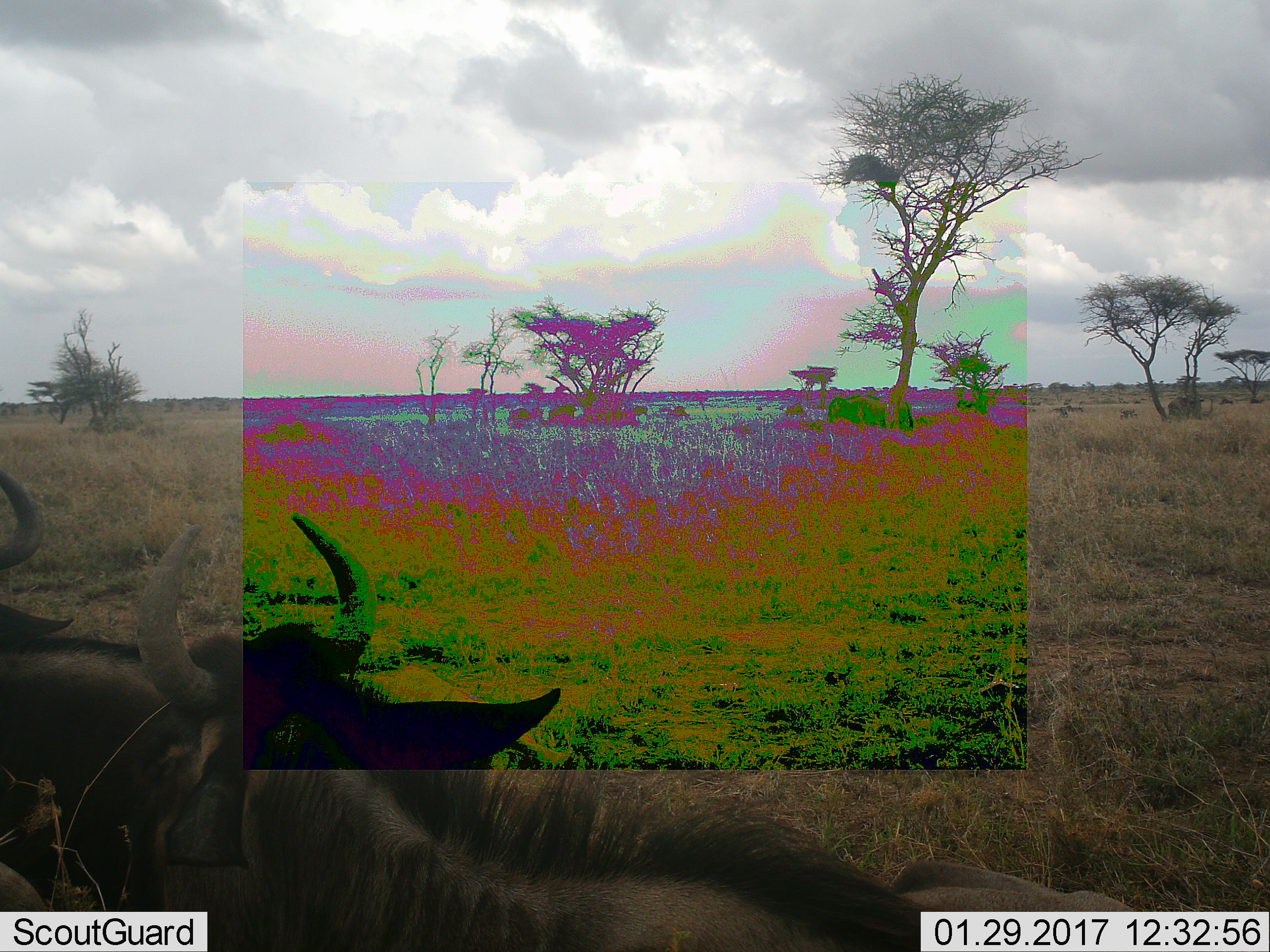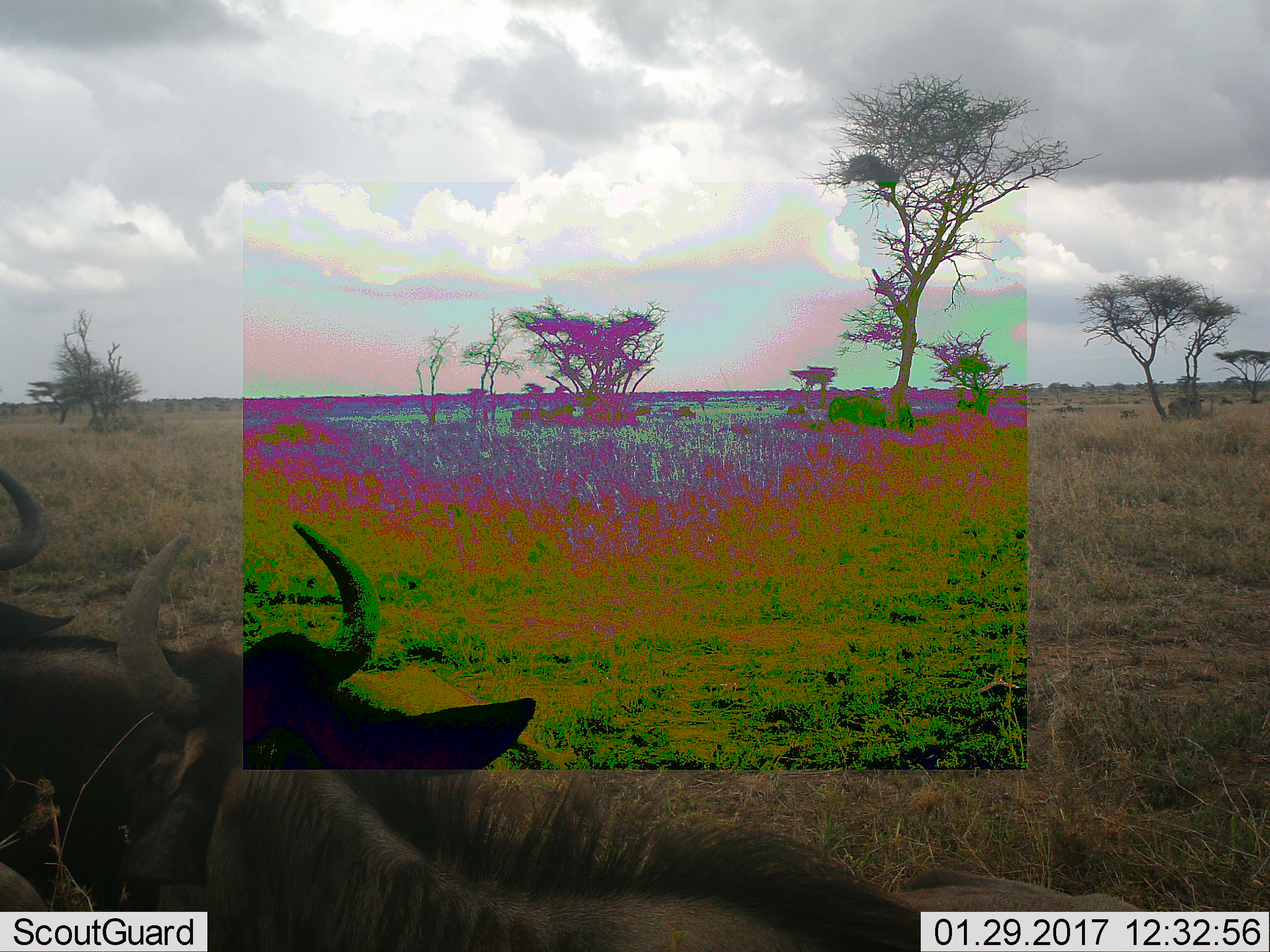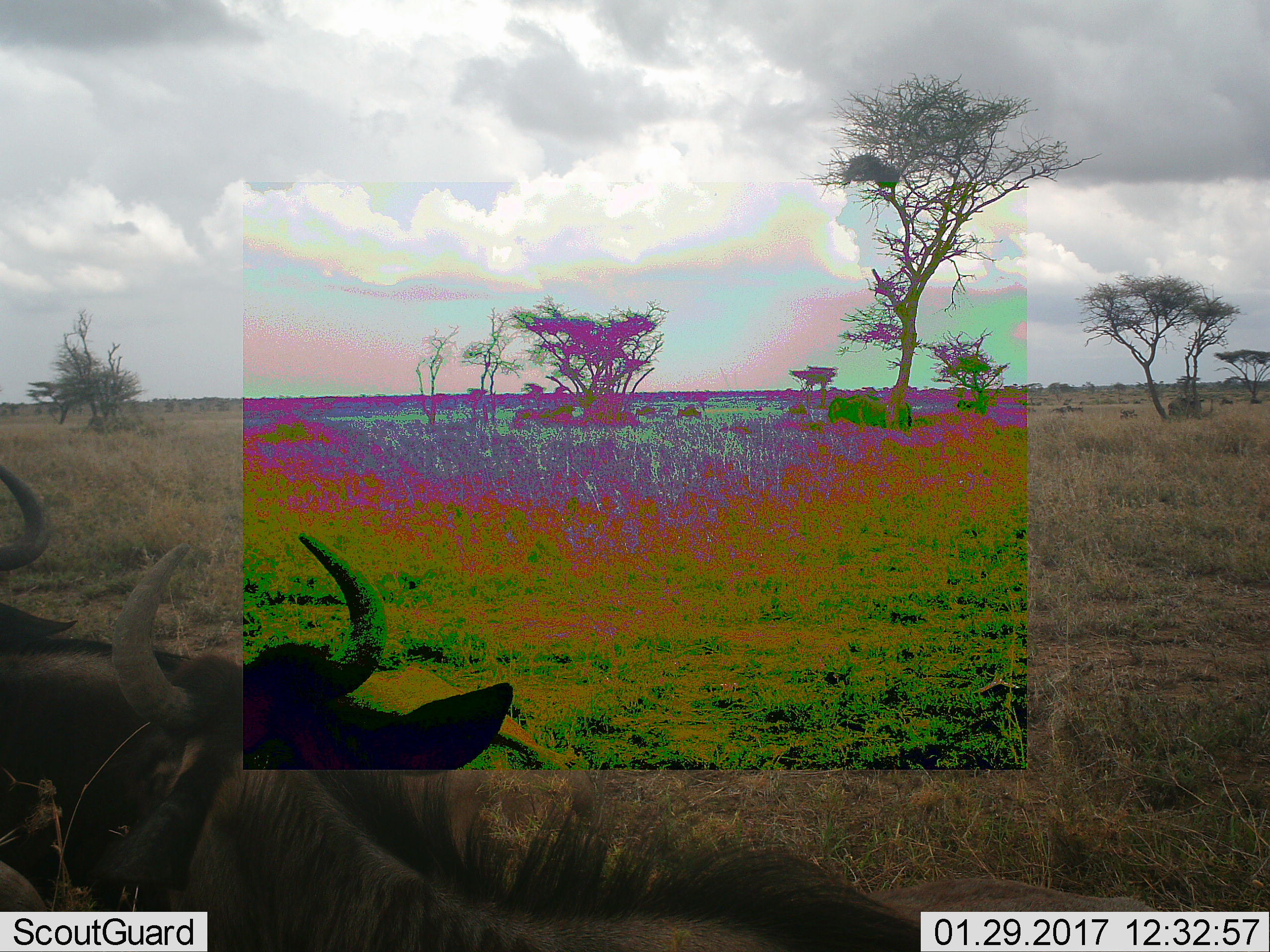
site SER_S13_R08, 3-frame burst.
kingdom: Animalia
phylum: Chordata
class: Mammalia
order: Artiodactyla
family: Bovidae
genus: Connochaetes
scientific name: Connochaetes taurinus taurinus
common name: blue wildebeest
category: wildebeestblue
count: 2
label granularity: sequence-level